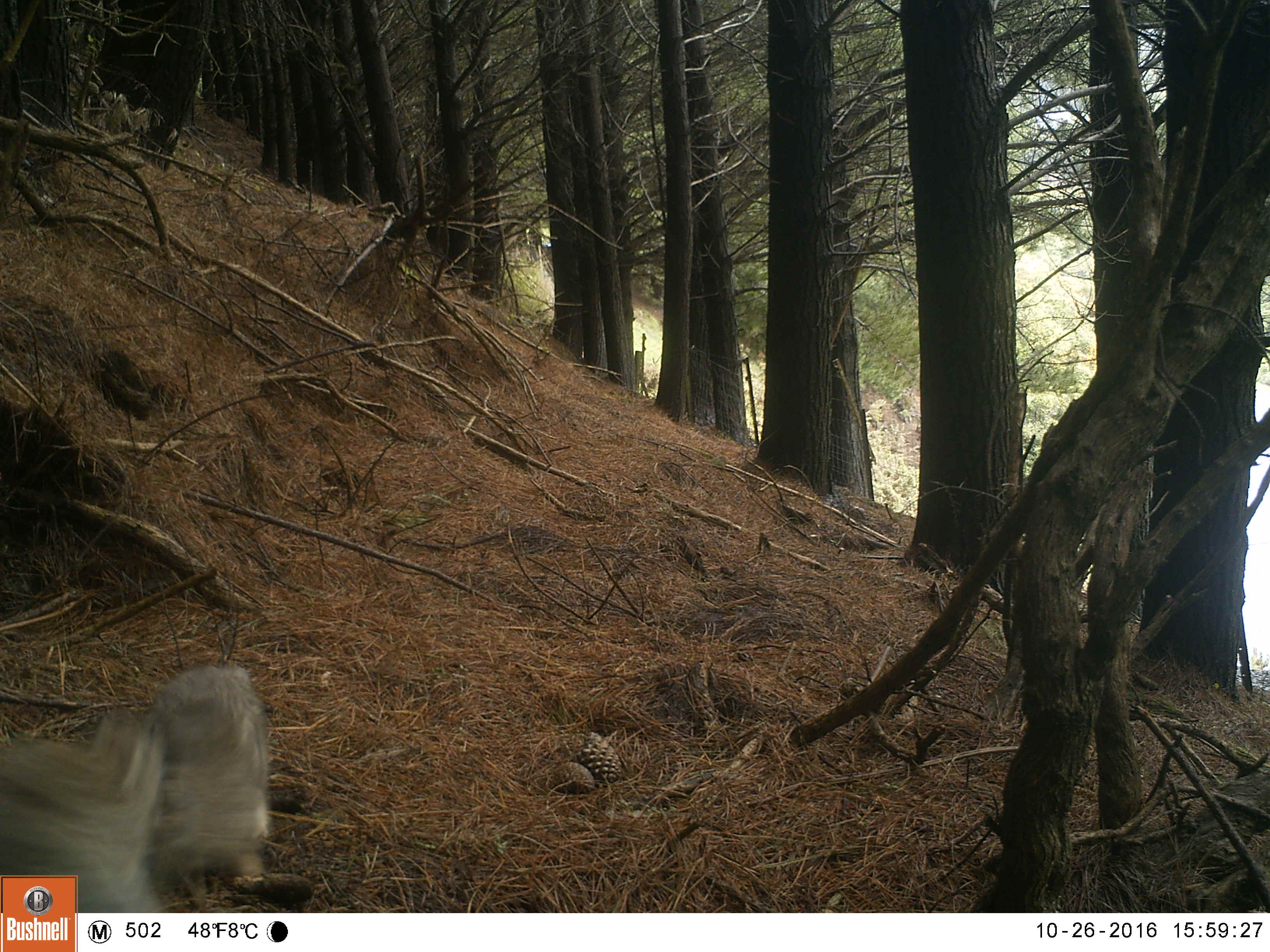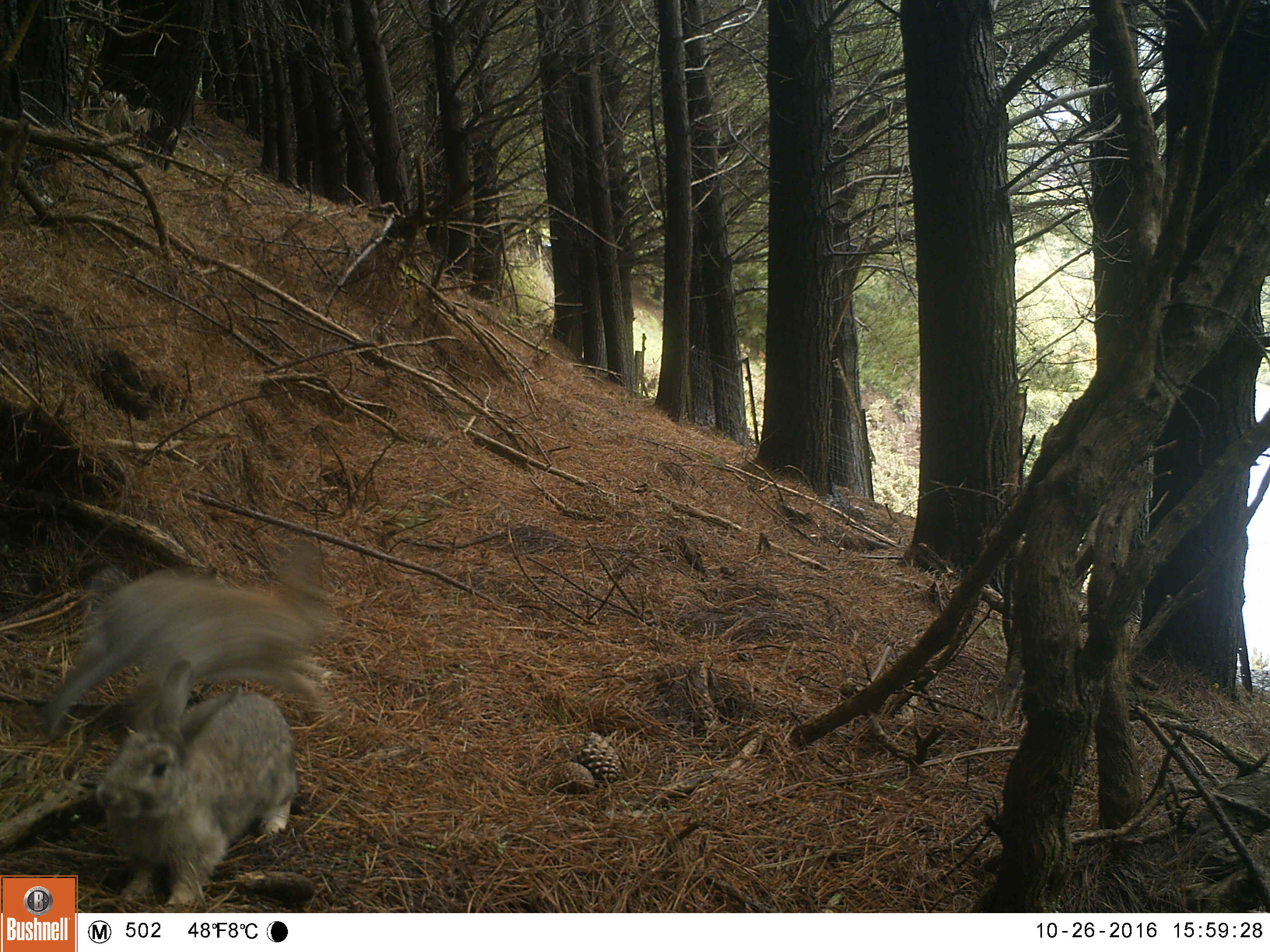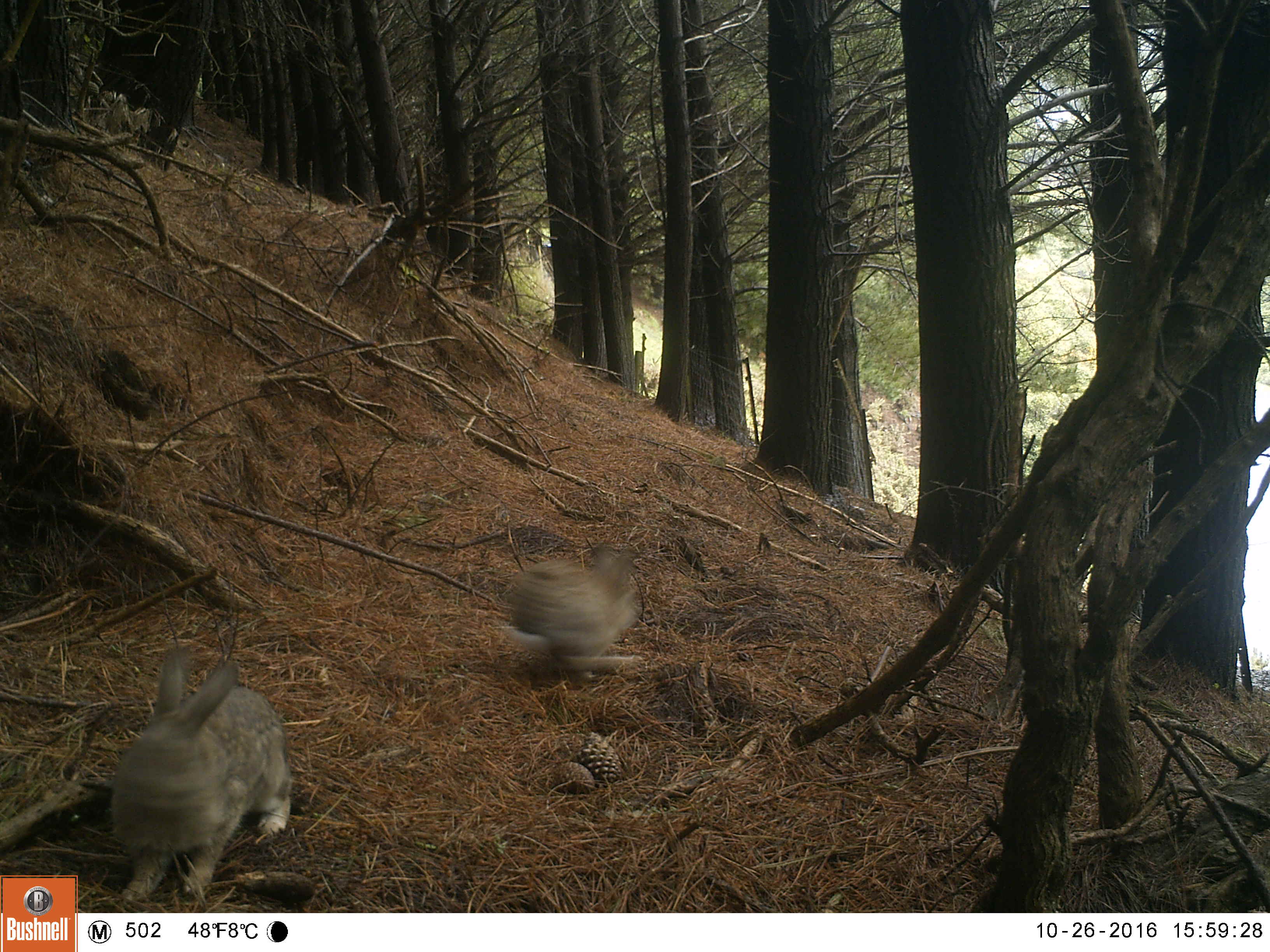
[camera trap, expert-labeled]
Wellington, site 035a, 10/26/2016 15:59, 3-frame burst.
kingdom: Animalia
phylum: Chordata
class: Mammalia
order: Lagomorpha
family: Leporidae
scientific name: Leporidae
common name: rabbit